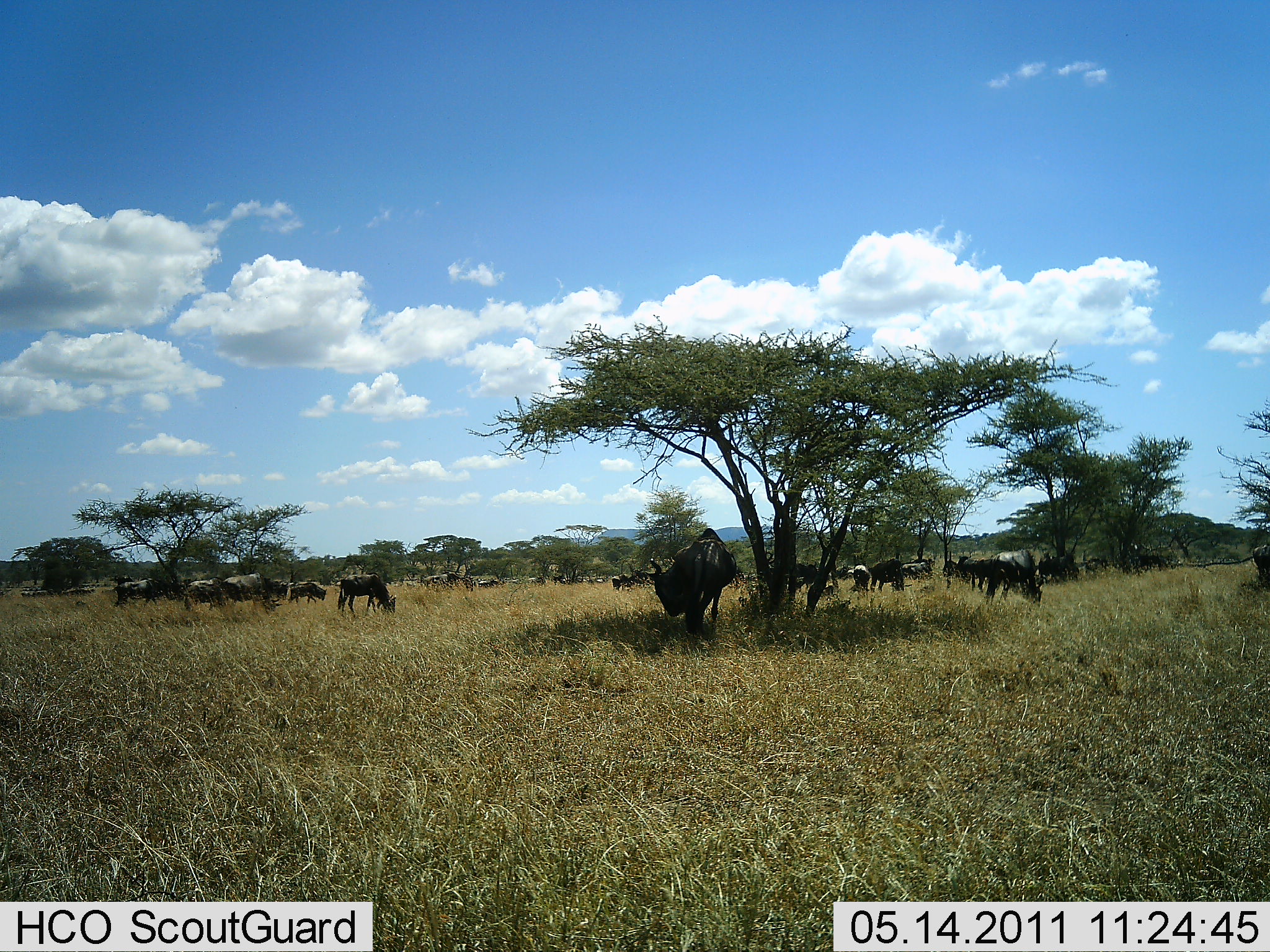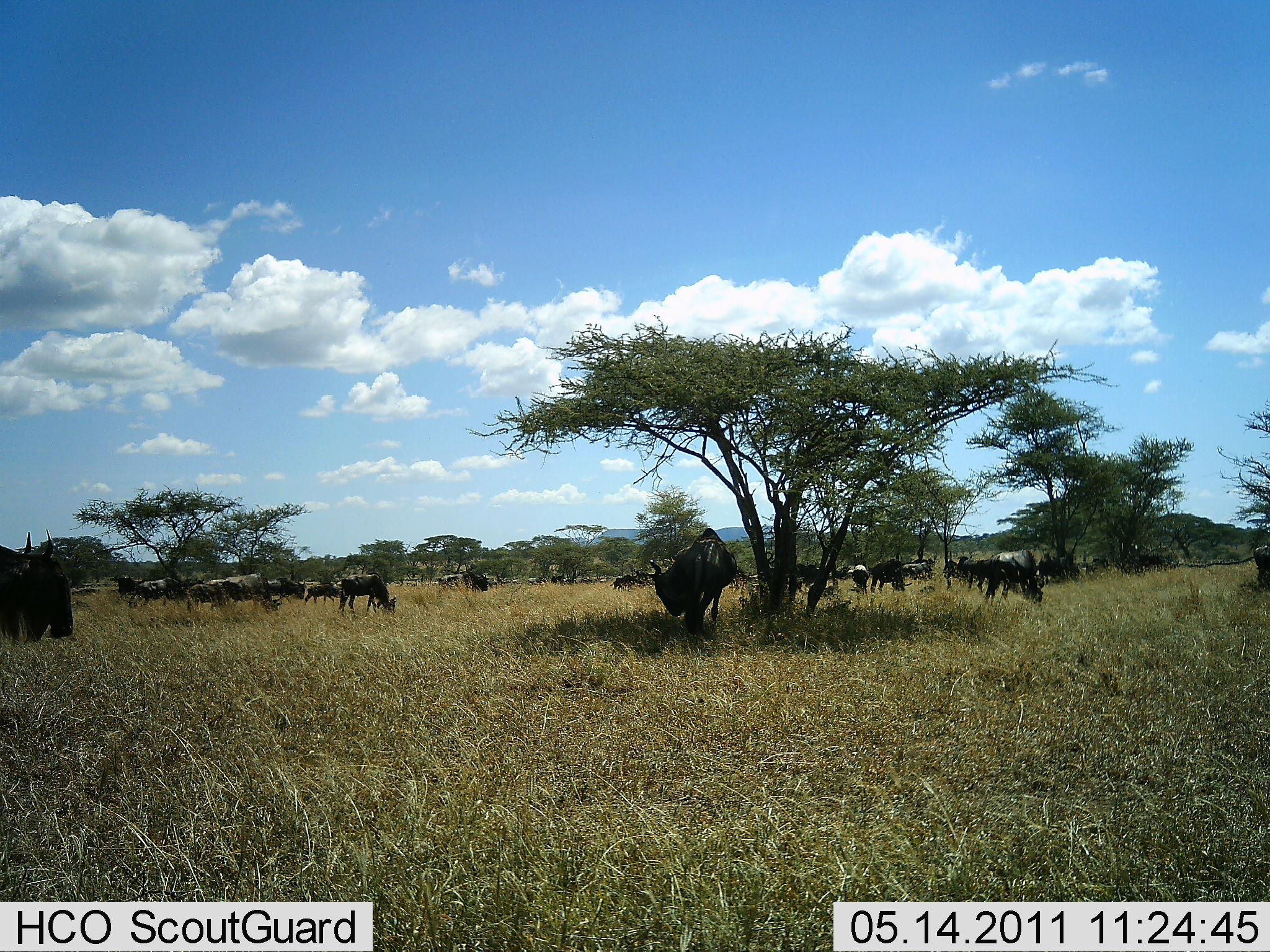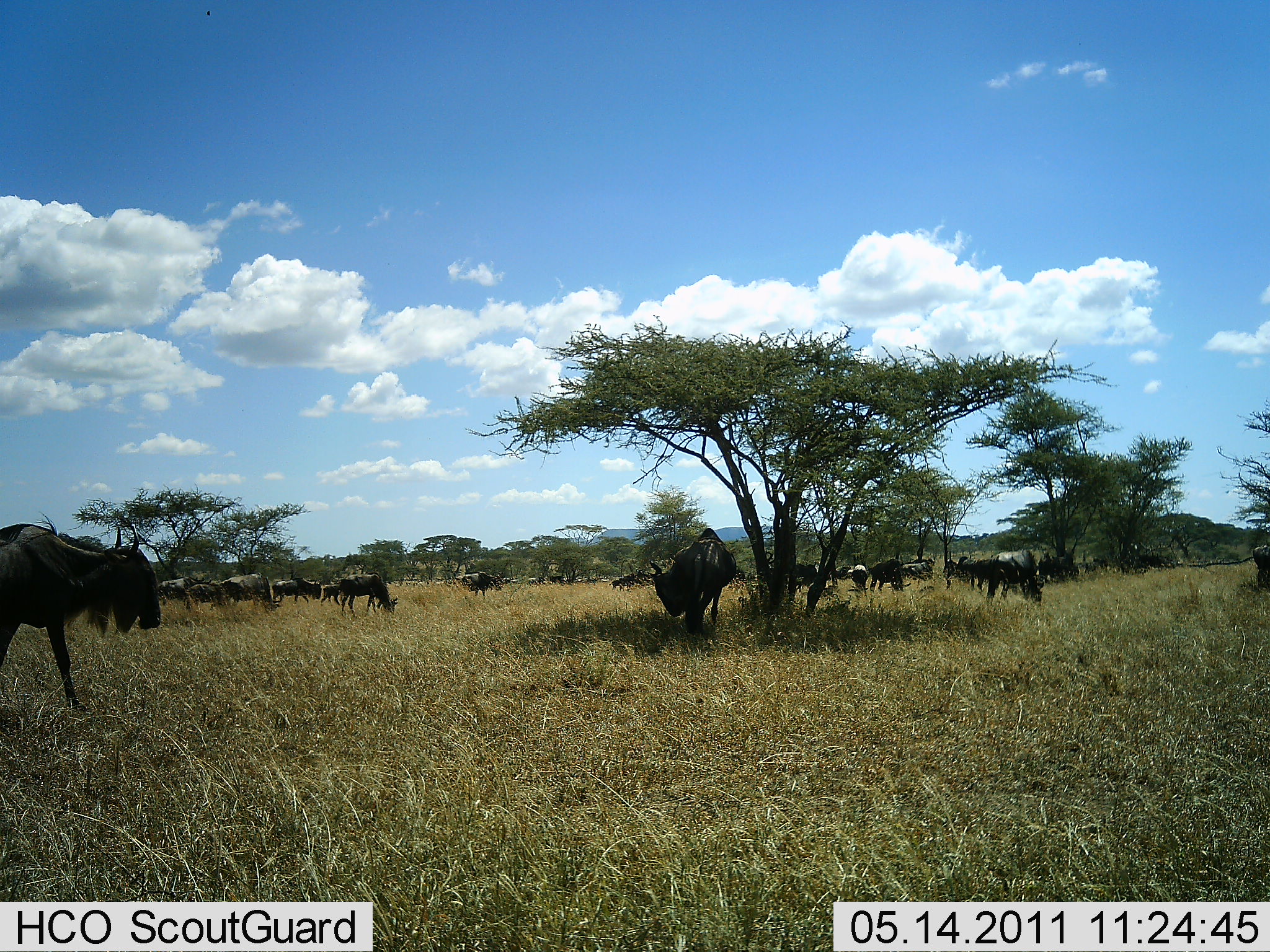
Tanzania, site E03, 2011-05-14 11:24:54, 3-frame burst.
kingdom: Animalia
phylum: Chordata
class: Mammalia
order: Artiodactyla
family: Bovidae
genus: Connochaetes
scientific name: Connochaetes taurinus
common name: blue wildebeest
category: wildebeest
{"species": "wildebeest (blue wildebeest) (Connochaetes taurinus)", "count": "11-50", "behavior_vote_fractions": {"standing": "70%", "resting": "10%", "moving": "90%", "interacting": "0%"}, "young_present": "0%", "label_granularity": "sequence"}